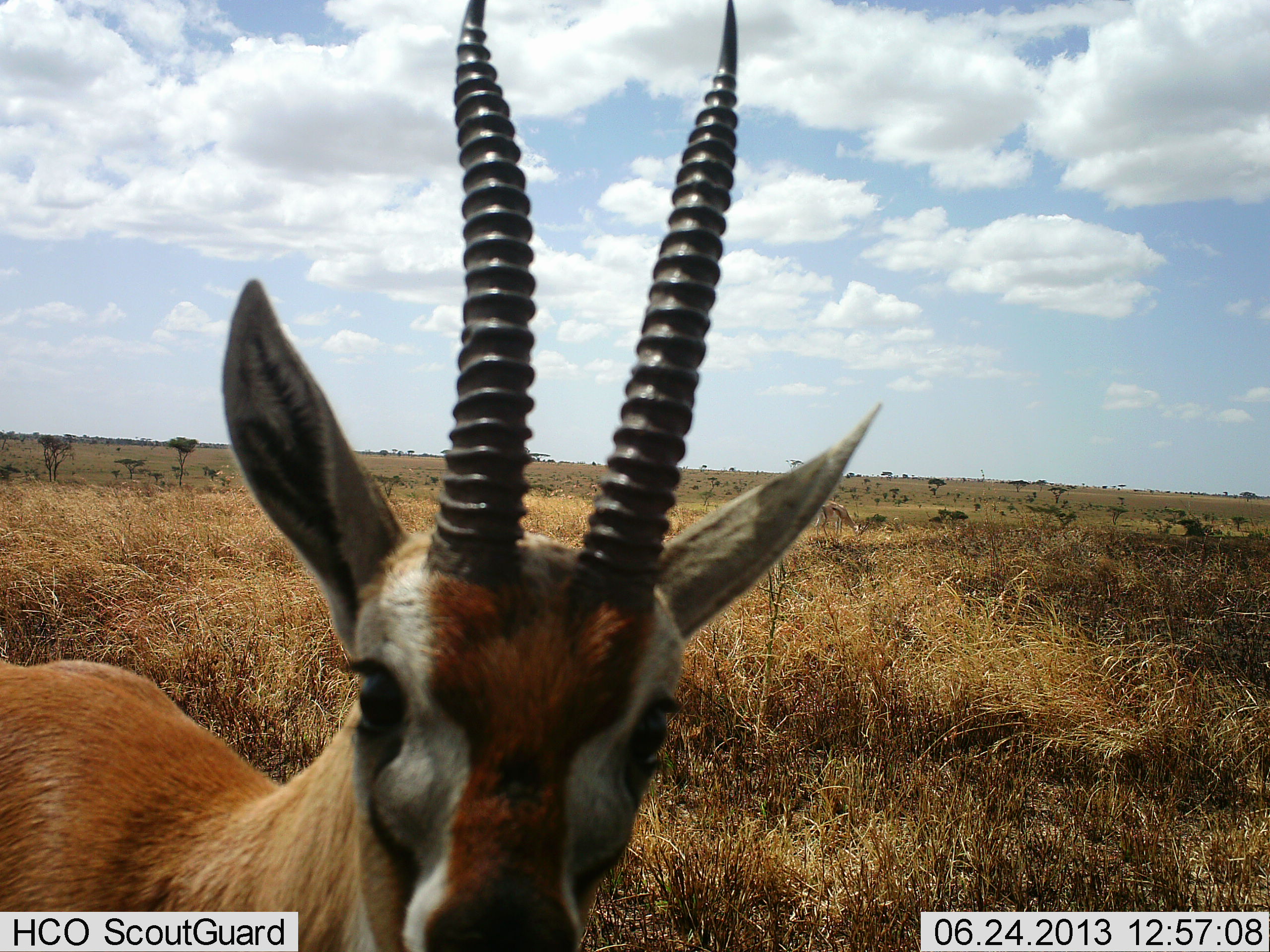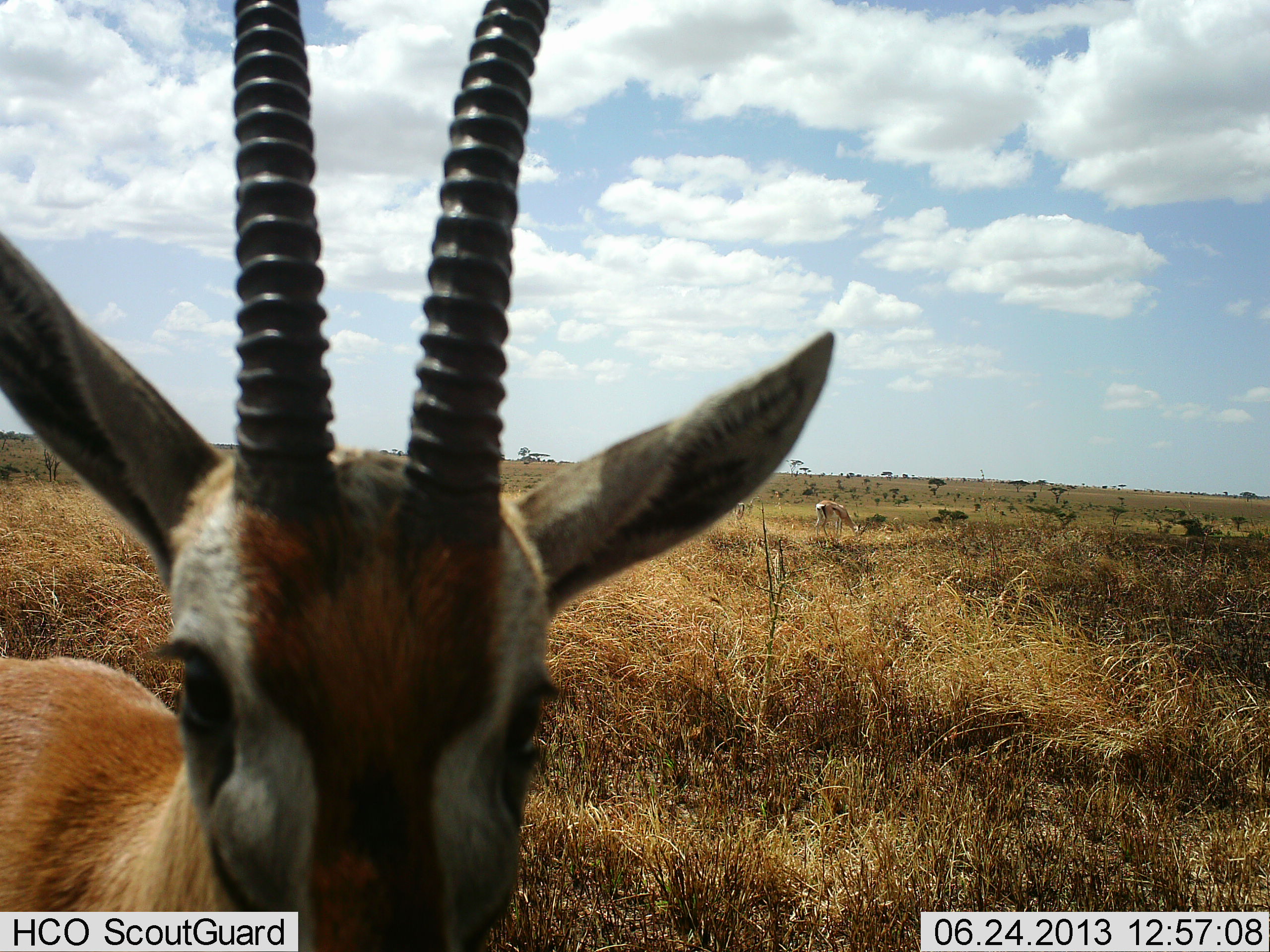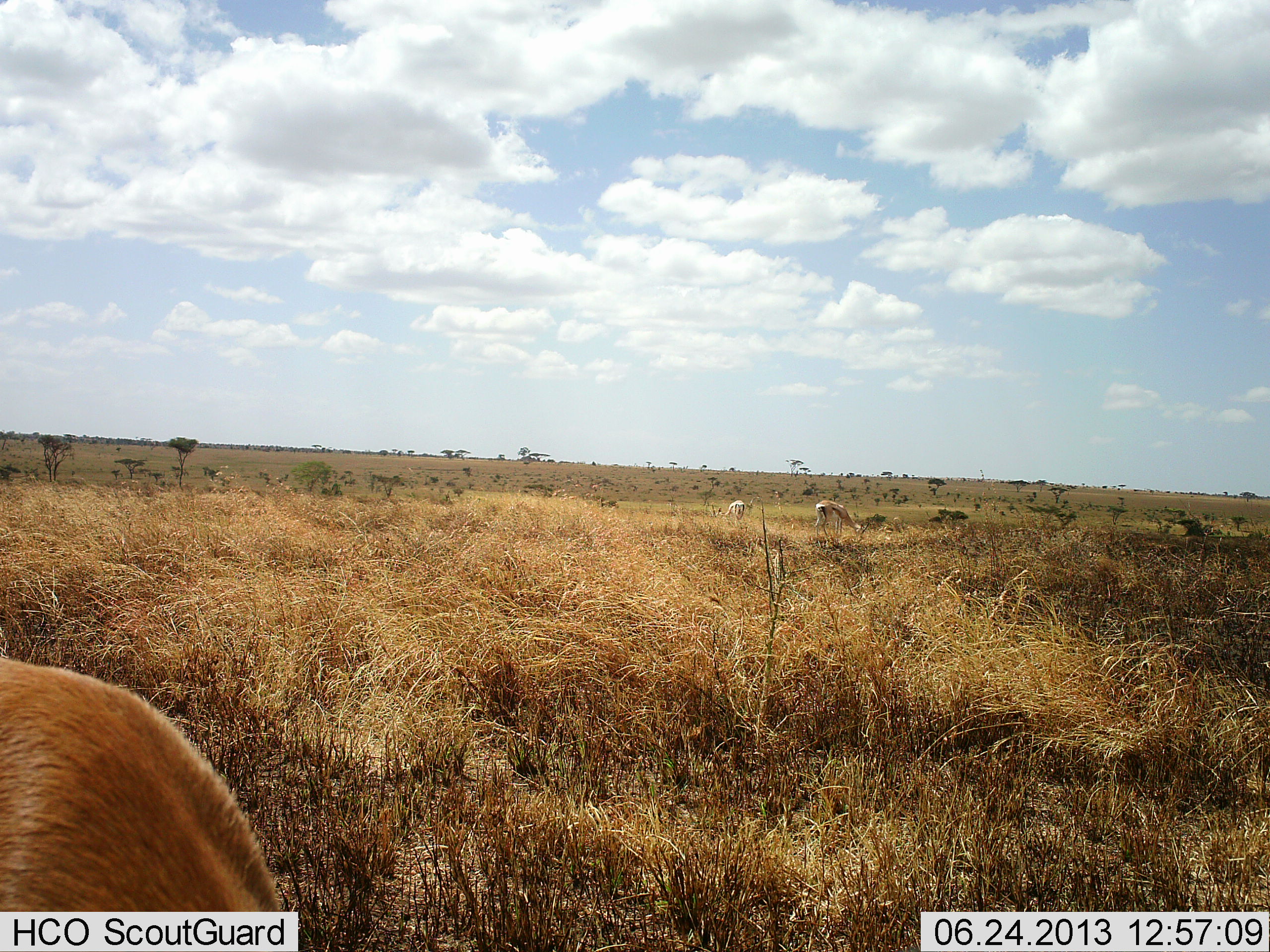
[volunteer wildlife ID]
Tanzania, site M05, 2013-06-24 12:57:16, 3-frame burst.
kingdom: Animalia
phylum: Chordata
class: Mammalia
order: Artiodactyla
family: Bovidae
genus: Eudorcas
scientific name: Eudorcas thomsonii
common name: thomson's gazelle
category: gazellethomsons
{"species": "gazellethomsons (thomson's gazelle) (Eudorcas thomsonii)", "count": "2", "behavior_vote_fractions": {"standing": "93%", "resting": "4%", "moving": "4%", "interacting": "11%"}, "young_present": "0%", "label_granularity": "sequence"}